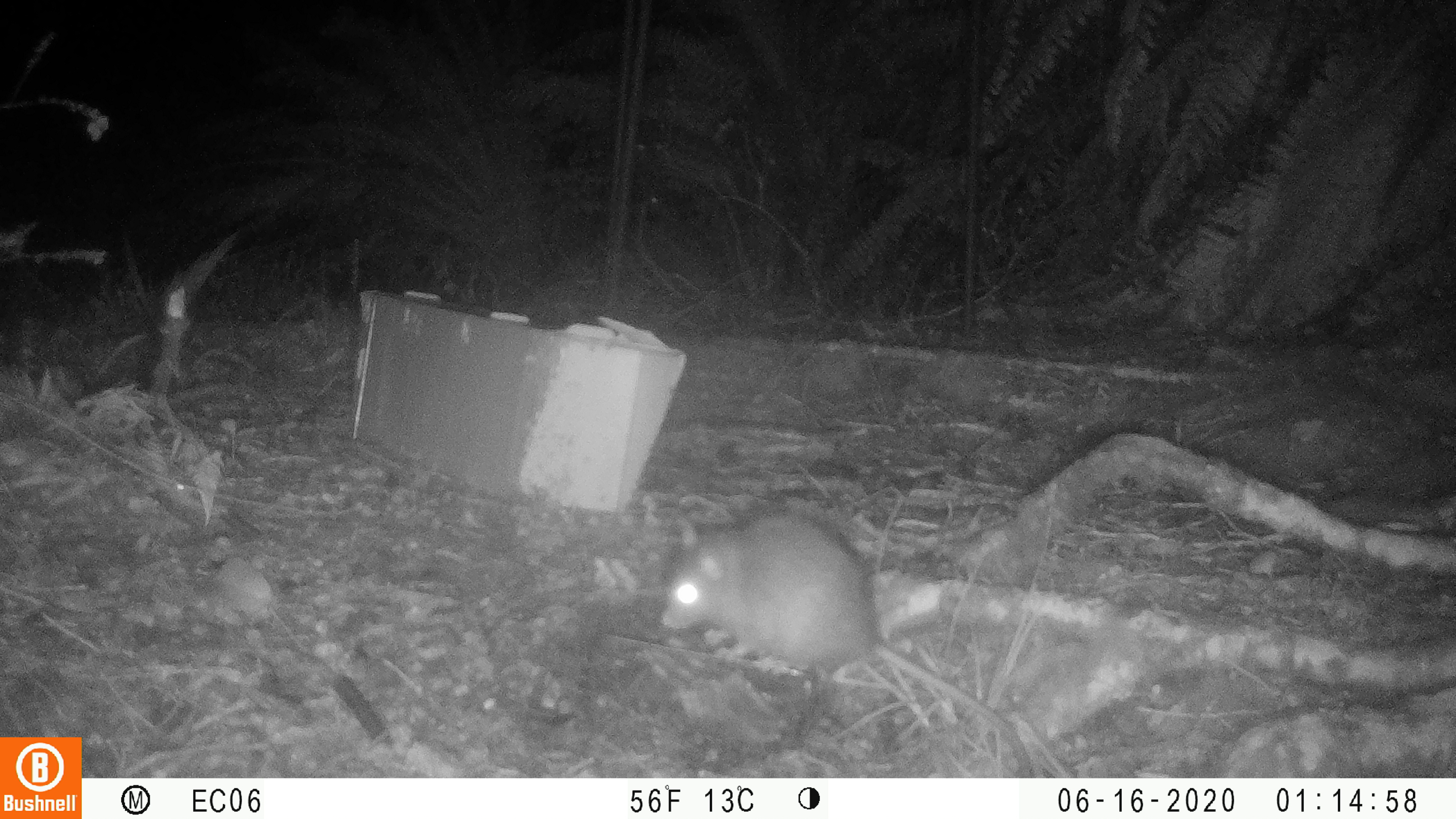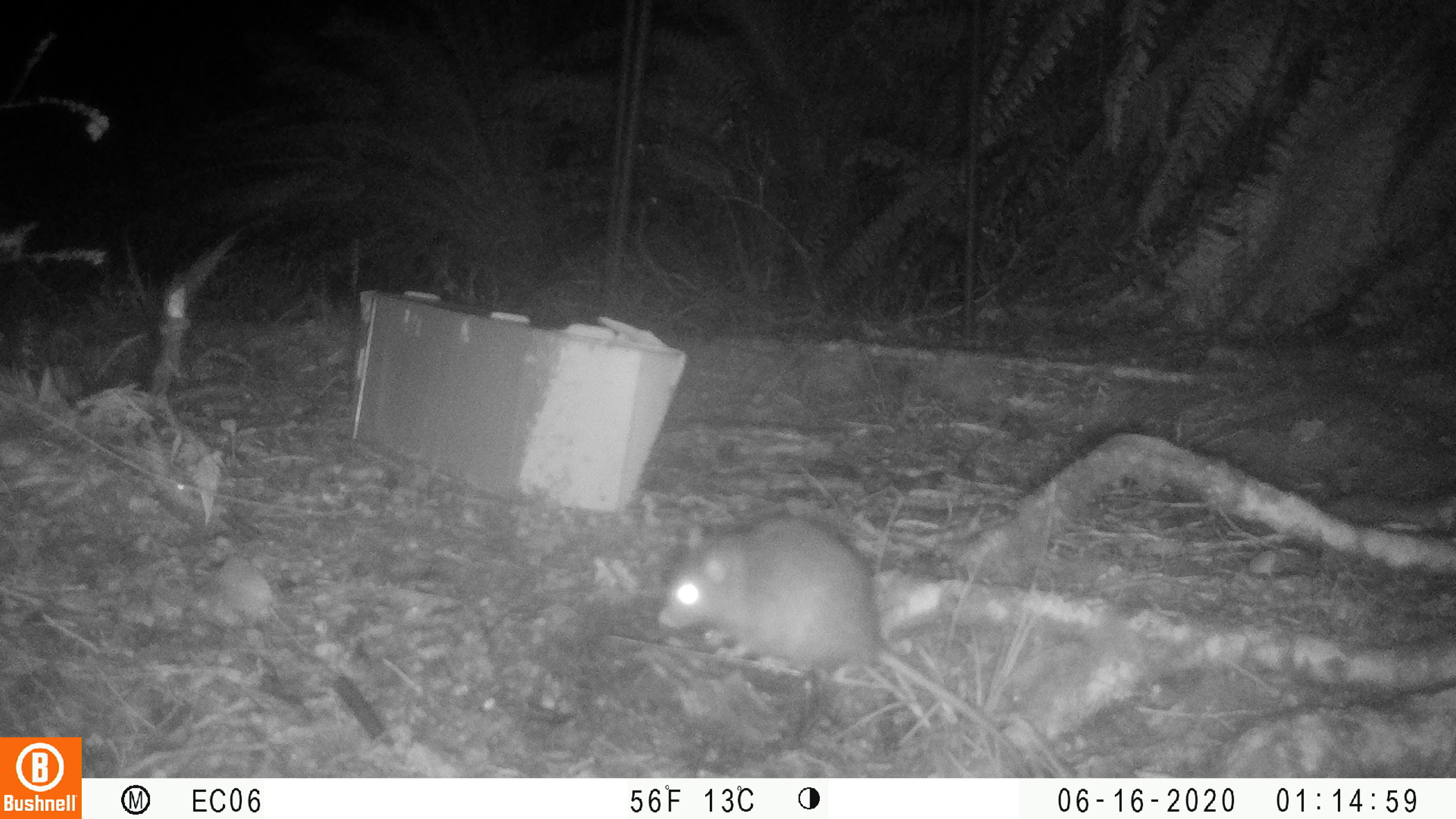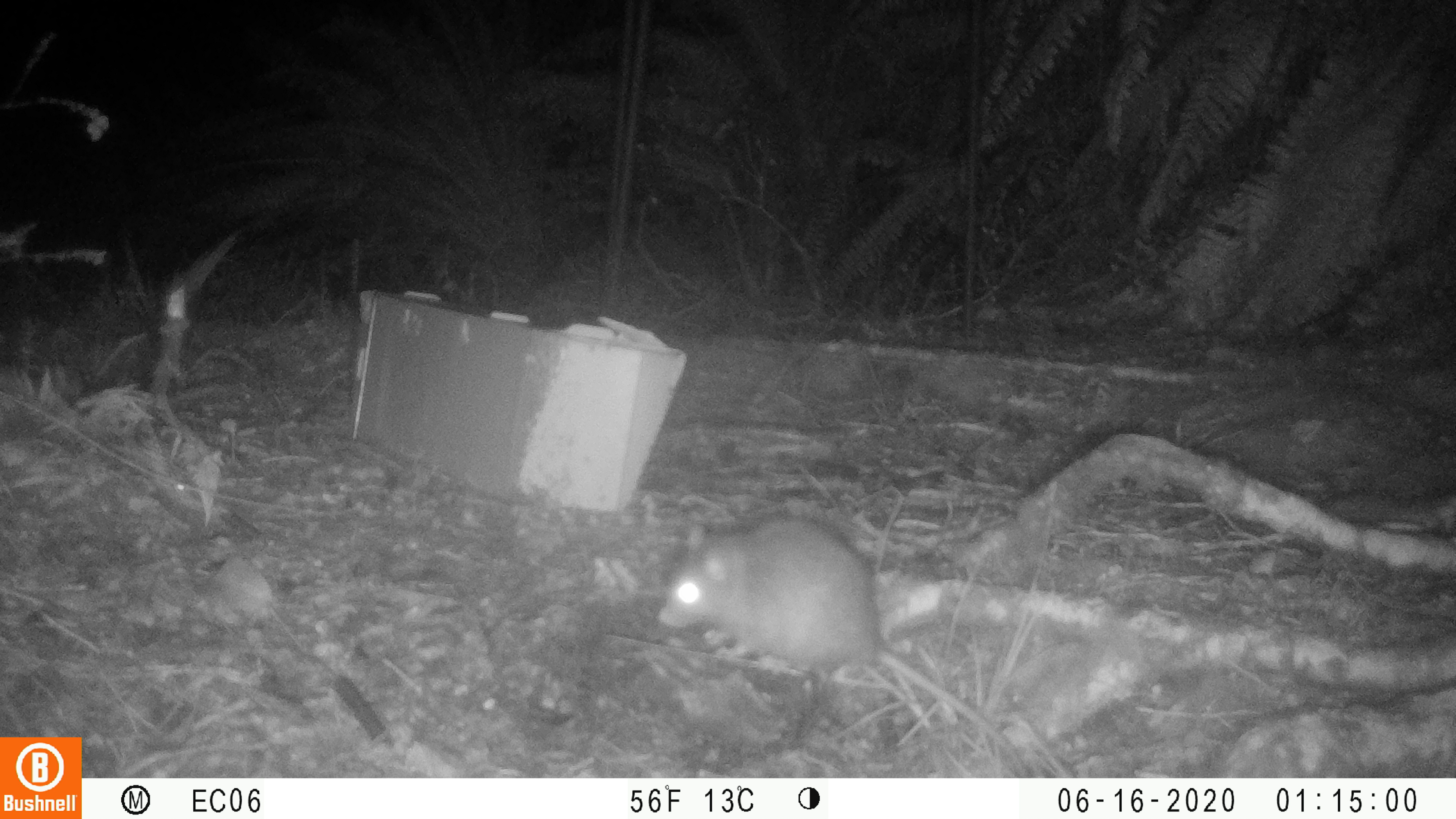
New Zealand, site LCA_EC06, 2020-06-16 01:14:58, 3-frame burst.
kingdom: Animalia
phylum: Chordata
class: Mammalia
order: Rodentia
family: Muridae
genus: Rattus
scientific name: Rattus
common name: rat